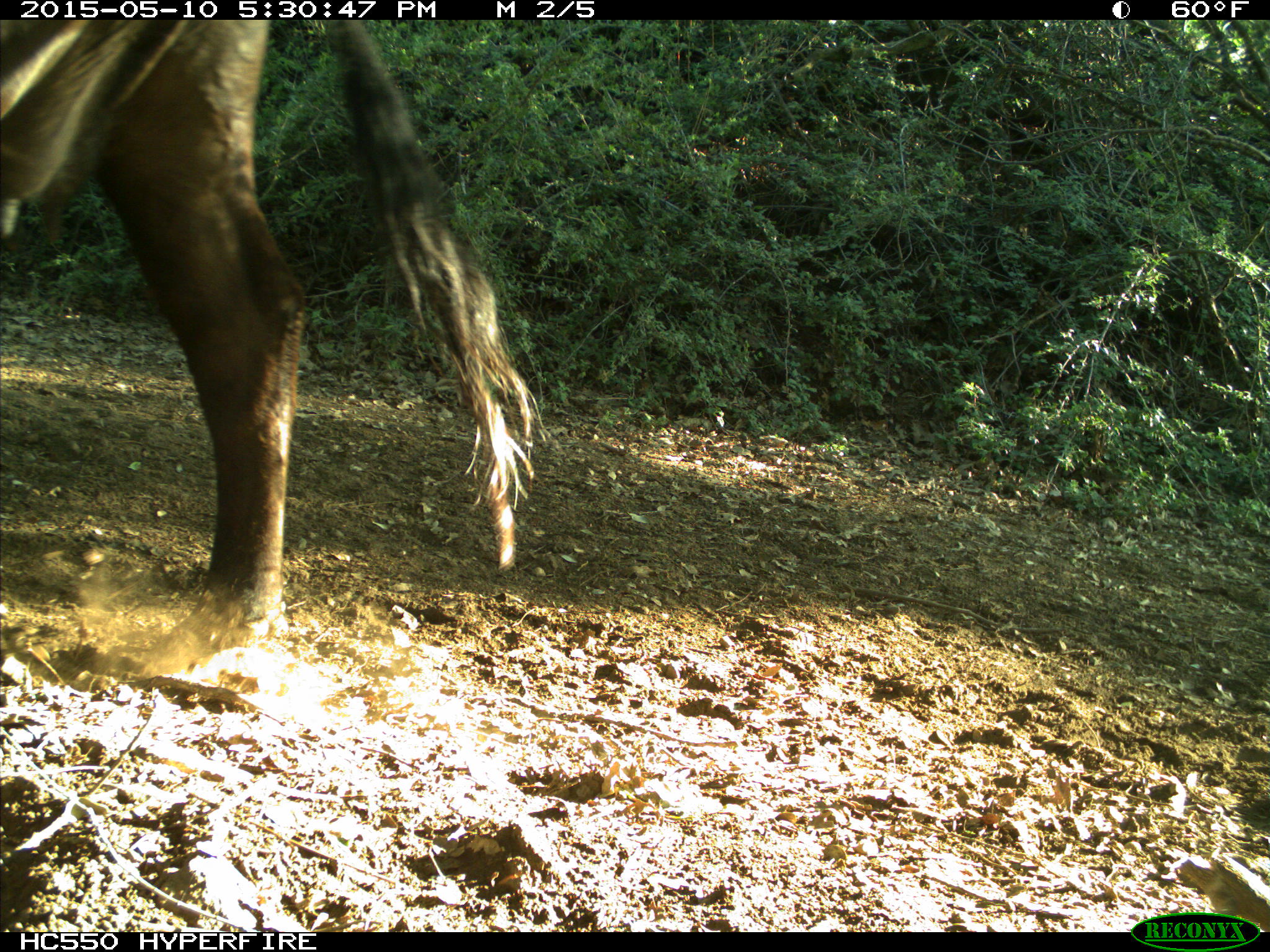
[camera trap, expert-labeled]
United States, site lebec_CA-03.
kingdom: Animalia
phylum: Chordata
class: Mammalia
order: Artiodactyla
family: Bovidae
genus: Bos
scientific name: Bos taurus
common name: domestic cow